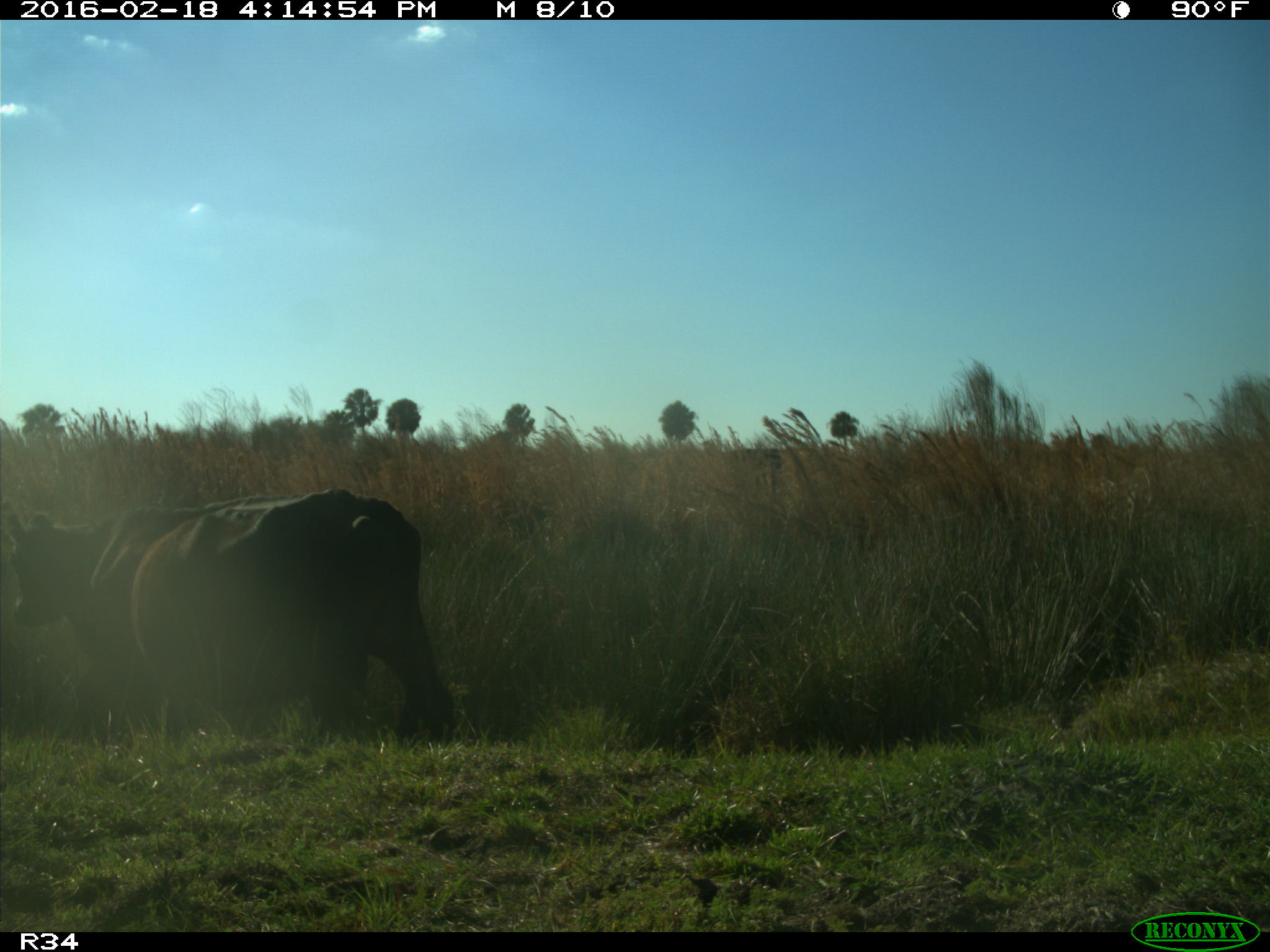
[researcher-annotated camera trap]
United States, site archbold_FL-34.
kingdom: Animalia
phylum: Chordata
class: Mammalia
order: Artiodactyla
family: Bovidae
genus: Bos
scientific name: Bos taurus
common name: domestic cow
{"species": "Bos taurus (domestic cow)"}